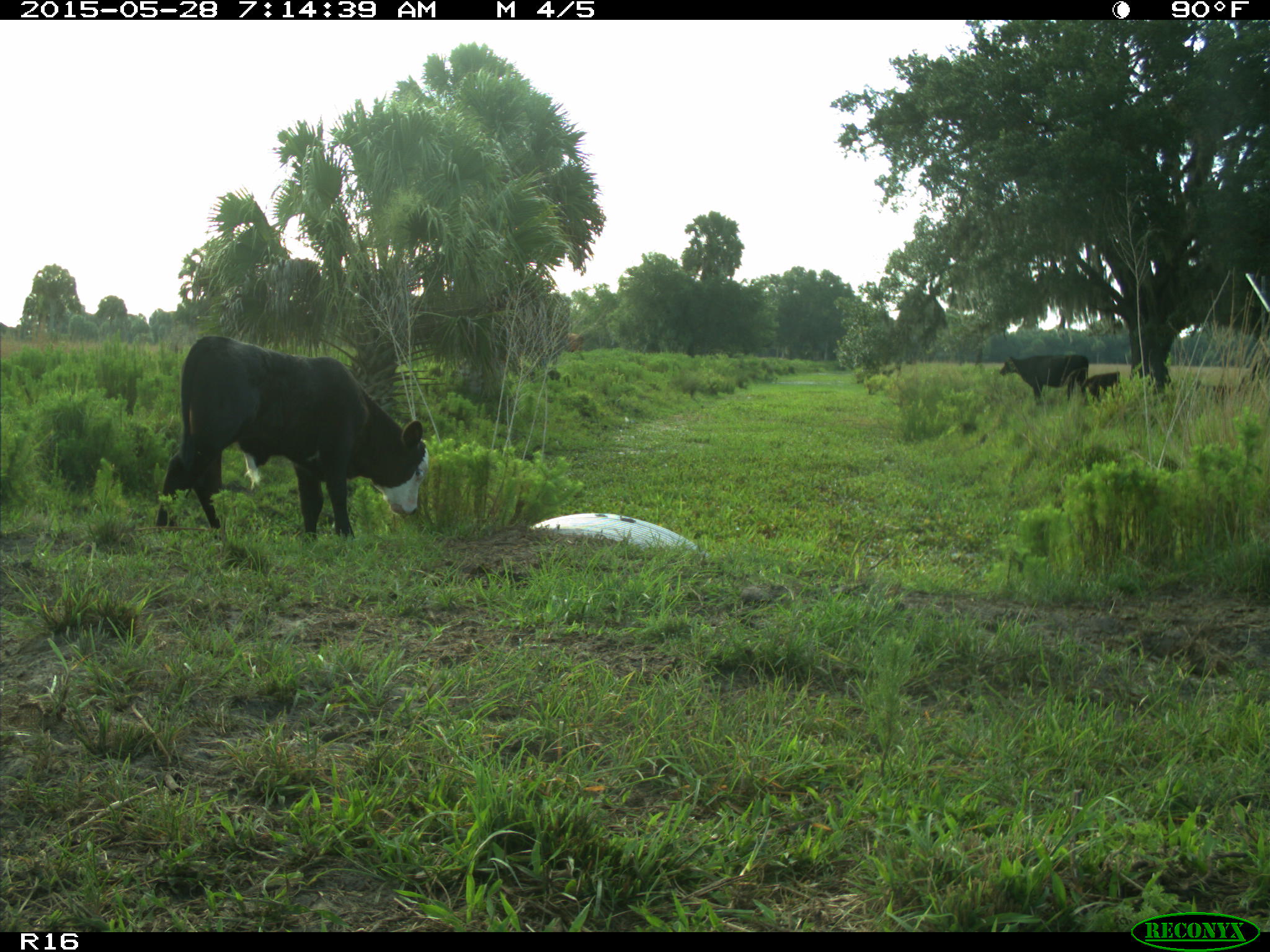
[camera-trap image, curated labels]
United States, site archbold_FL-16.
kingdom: Animalia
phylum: Chordata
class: Mammalia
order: Artiodactyla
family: Bovidae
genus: Bos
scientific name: Bos taurus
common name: domestic cow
Bos taurus (domestic cow).